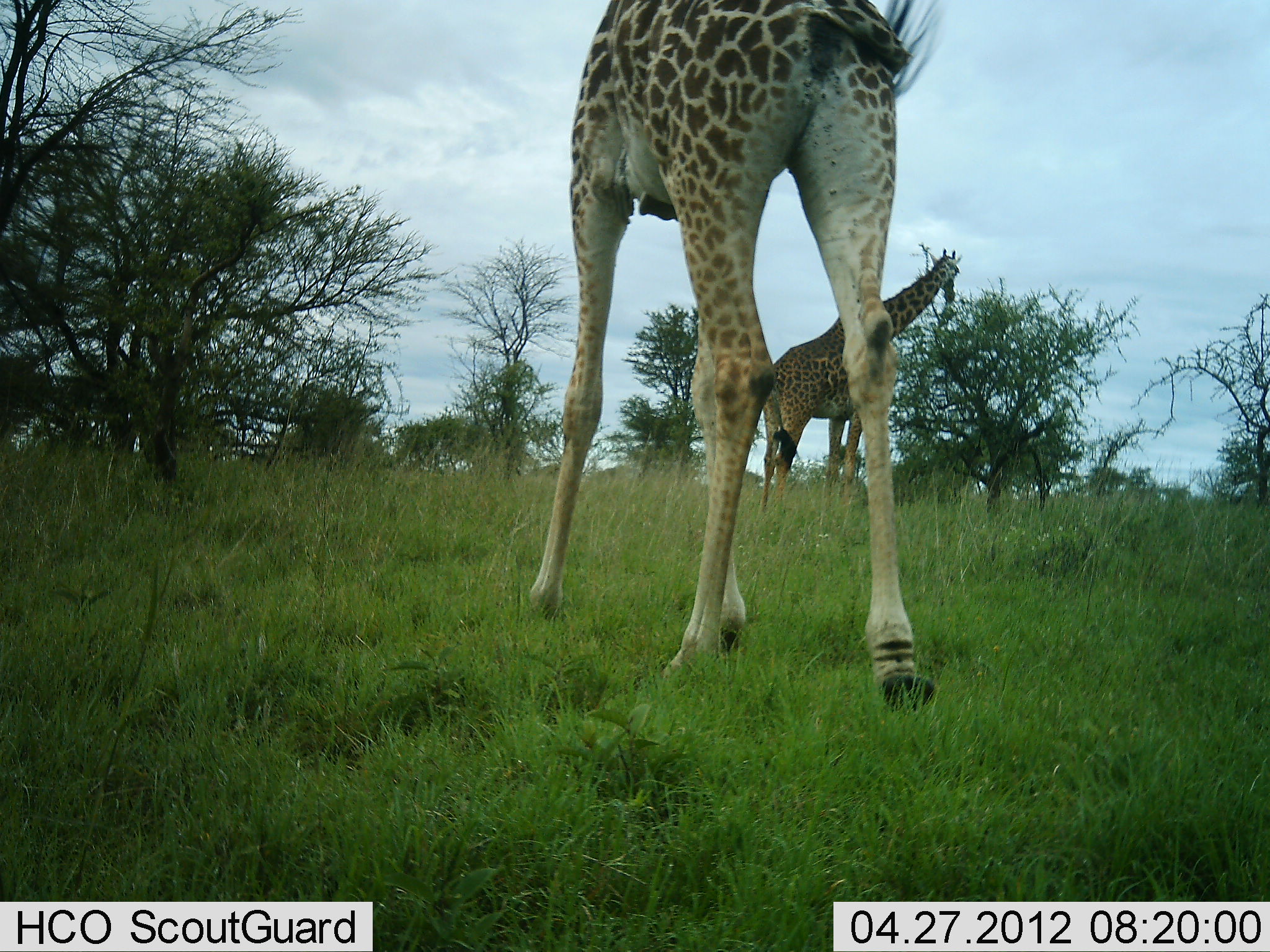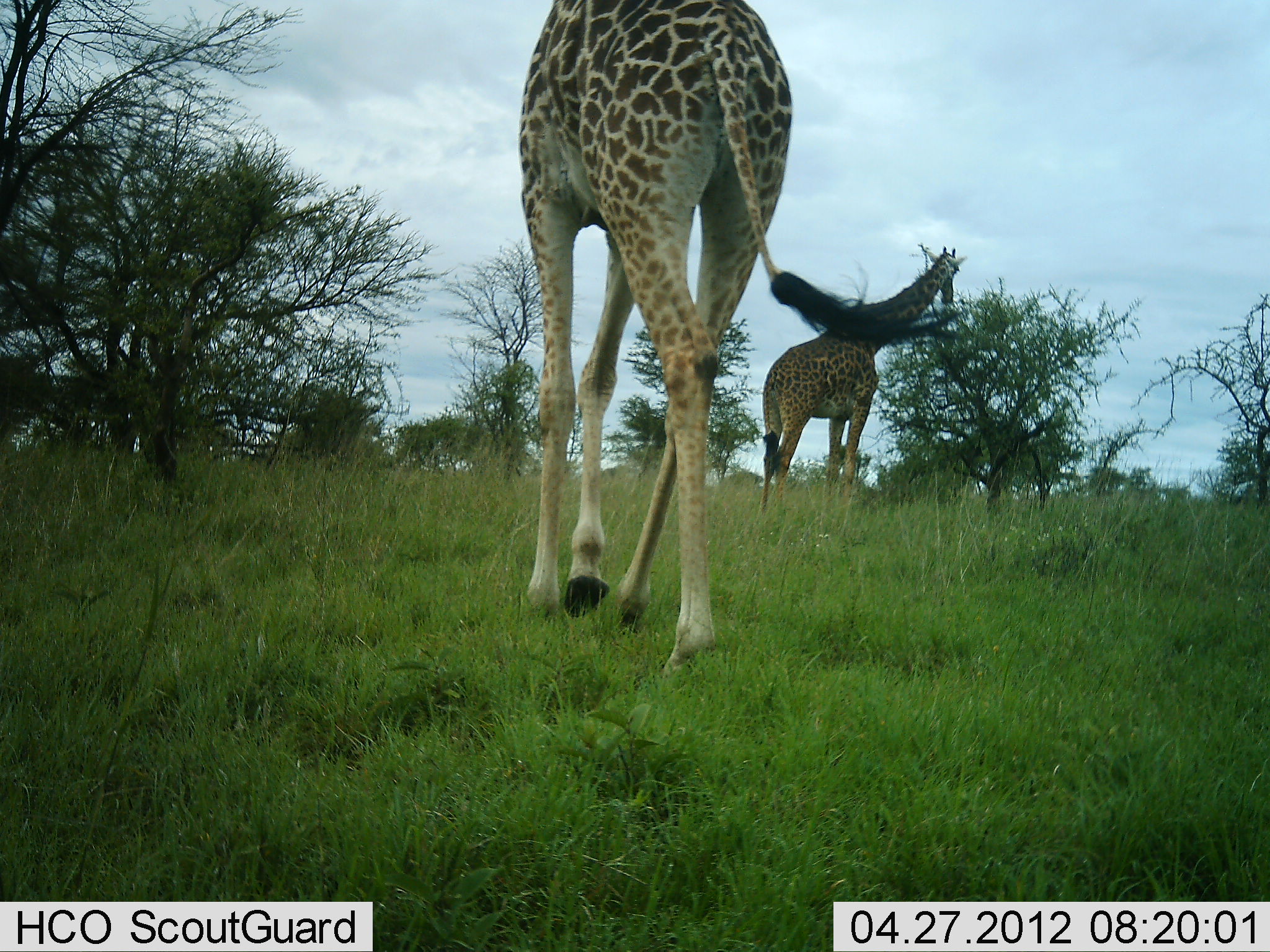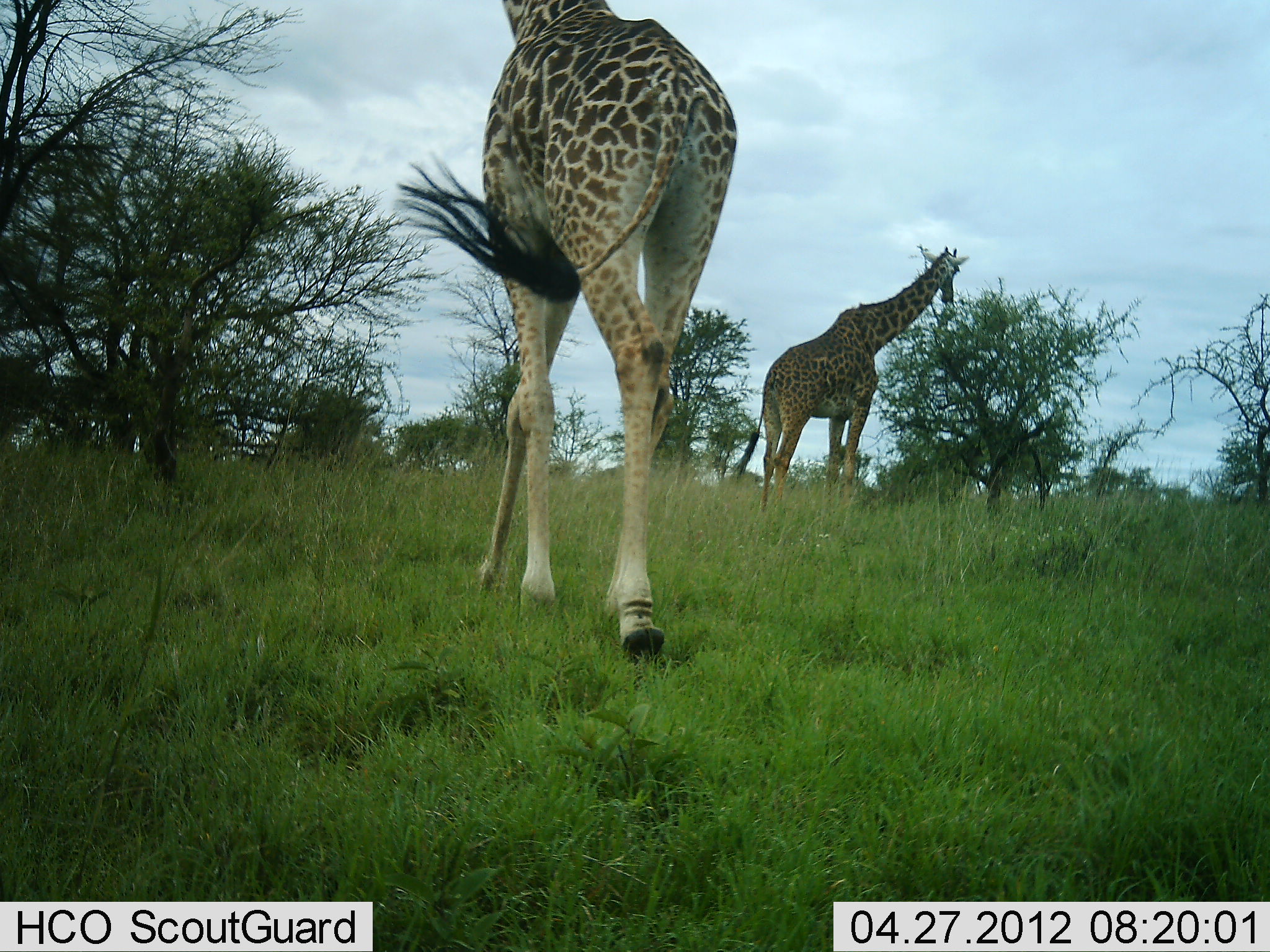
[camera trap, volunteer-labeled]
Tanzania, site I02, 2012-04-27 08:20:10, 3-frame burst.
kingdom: Animalia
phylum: Chordata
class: Mammalia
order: Artiodactyla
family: Giraffidae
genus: Giraffa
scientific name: Giraffa camelopardalis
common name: giraffe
Giraffe (Giraffa camelopardalis), count 2. Behavior (volunteer vote fractions): standing 38%, resting 0%, moving 96%, interacting 0%. Young present (vote fraction): 0%. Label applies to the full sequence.